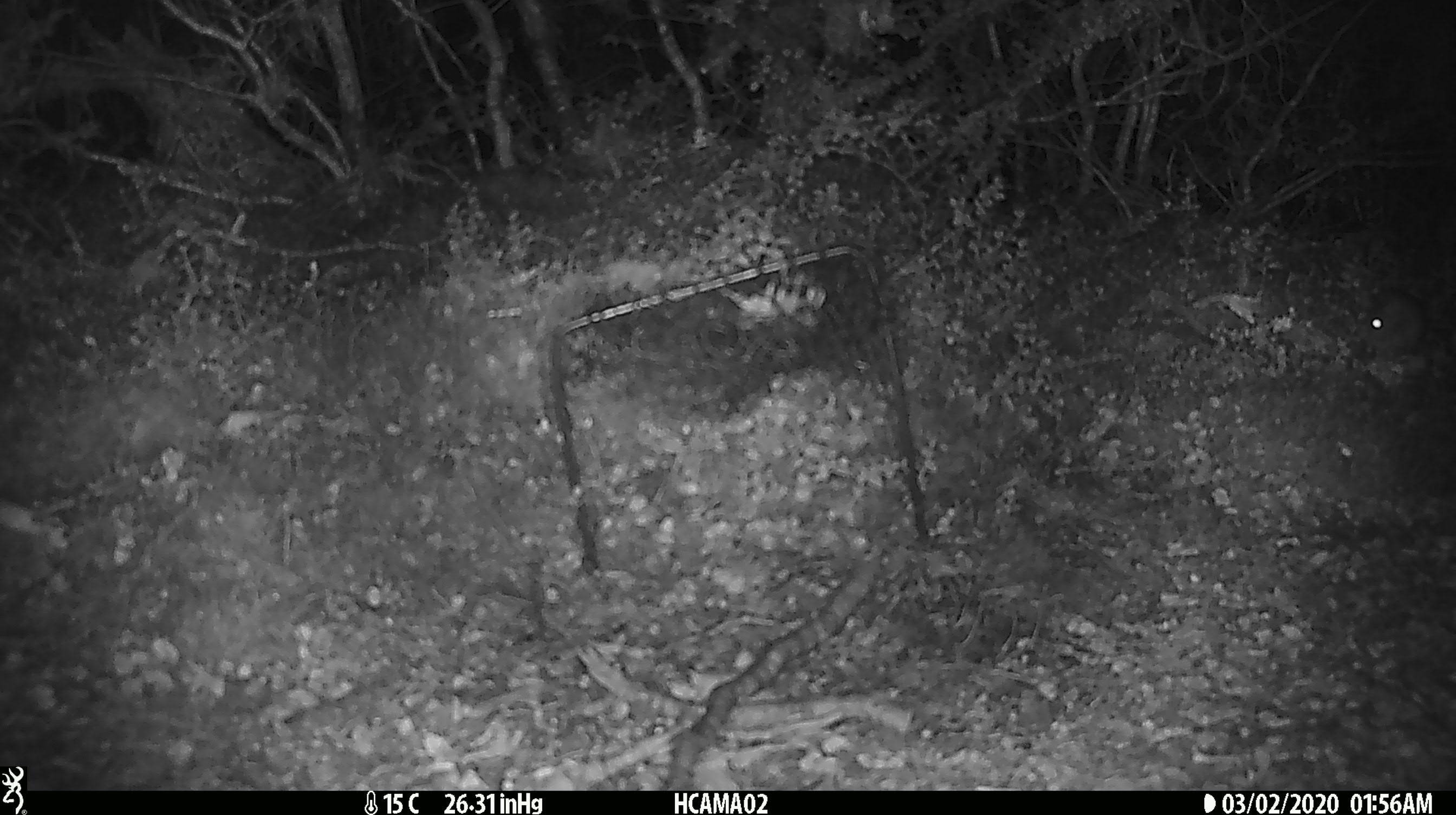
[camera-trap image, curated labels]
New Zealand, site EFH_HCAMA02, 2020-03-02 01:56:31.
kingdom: Animalia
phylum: Chordata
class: Mammalia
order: Rodentia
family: Muridae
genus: Mus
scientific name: Mus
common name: mouse